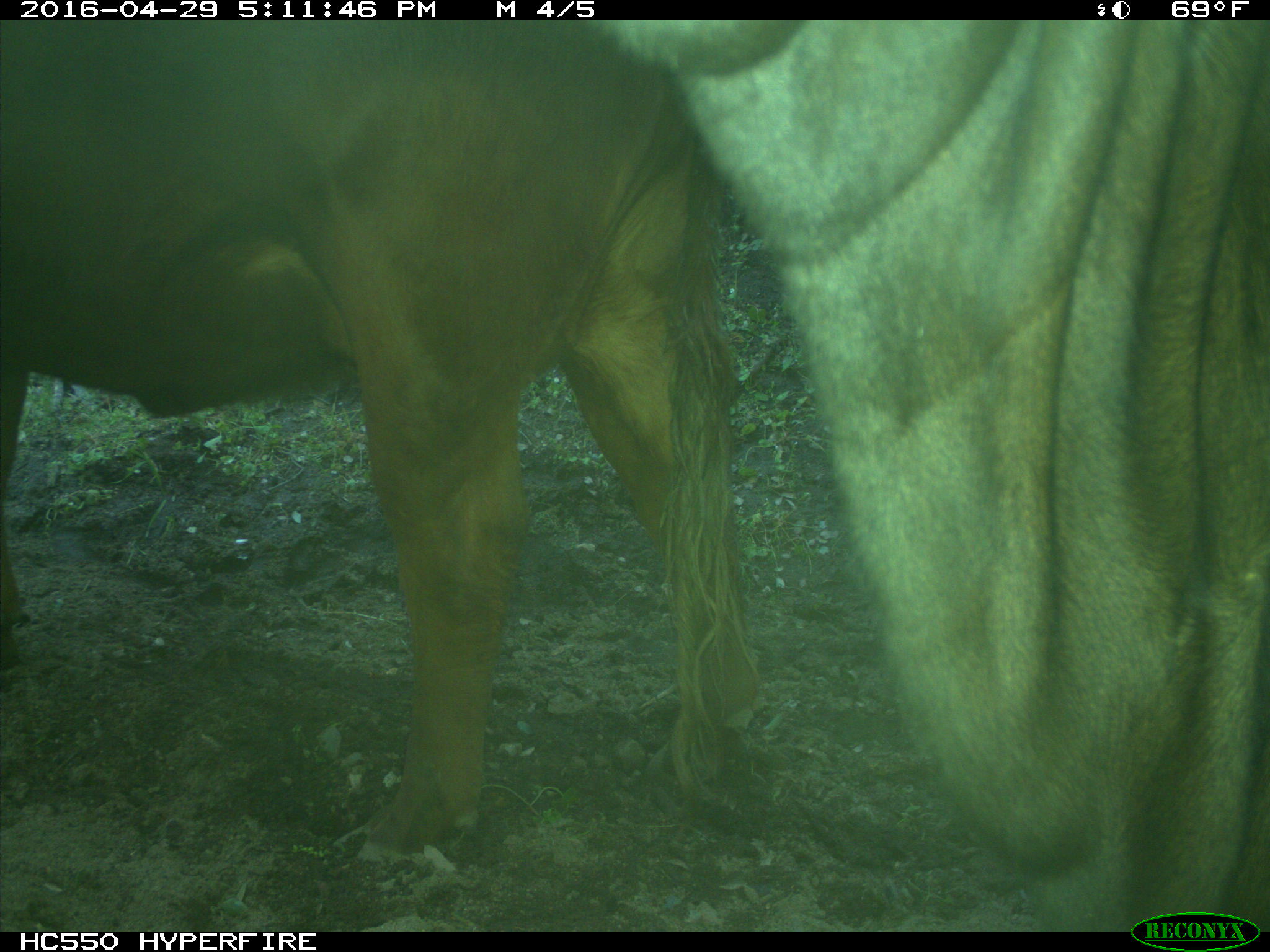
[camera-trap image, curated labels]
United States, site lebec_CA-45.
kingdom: Animalia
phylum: Chordata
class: Mammalia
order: Artiodactyla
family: Bovidae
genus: Bos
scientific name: Bos taurus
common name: domestic cow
Bos taurus (domestic cow).